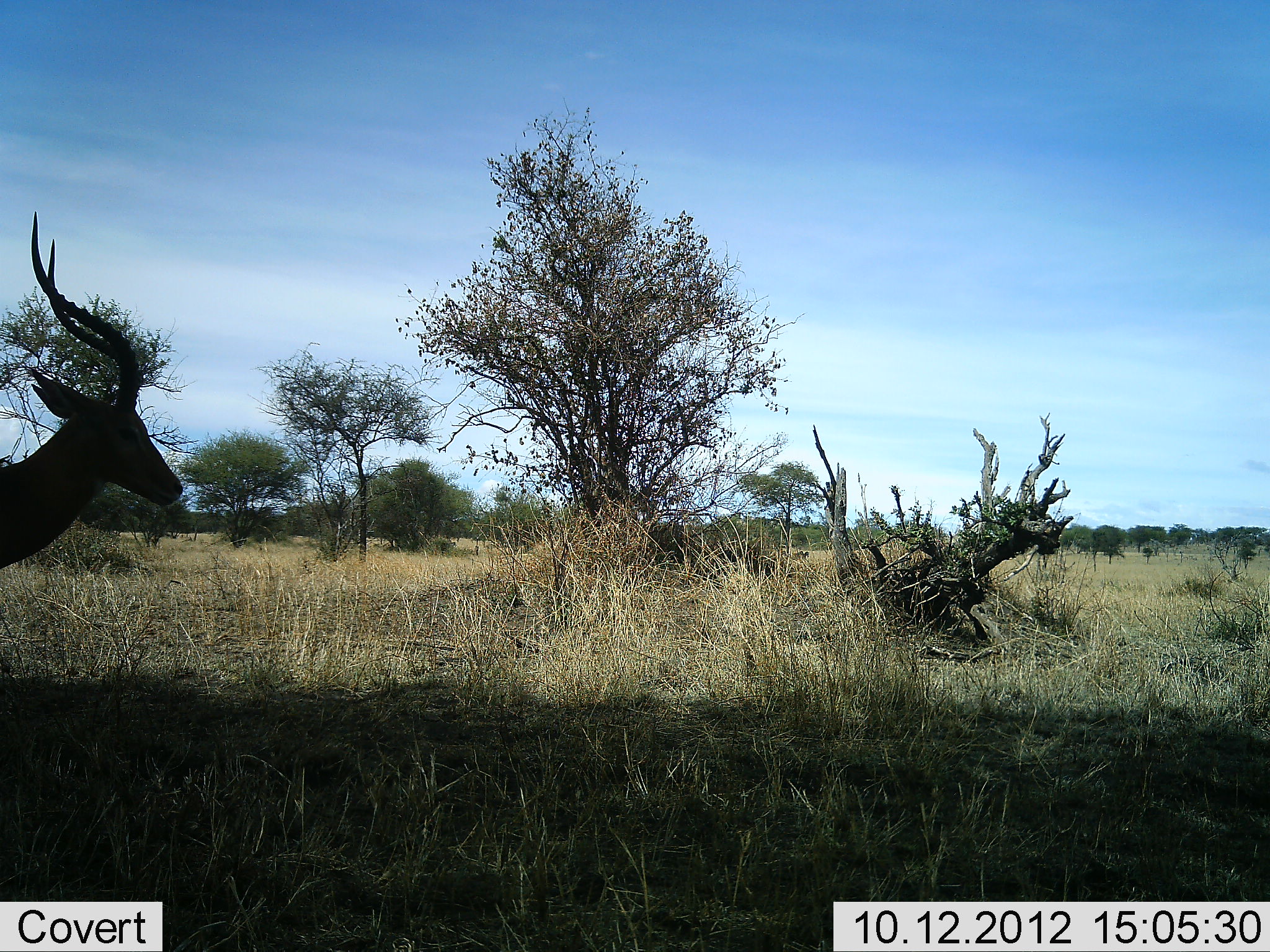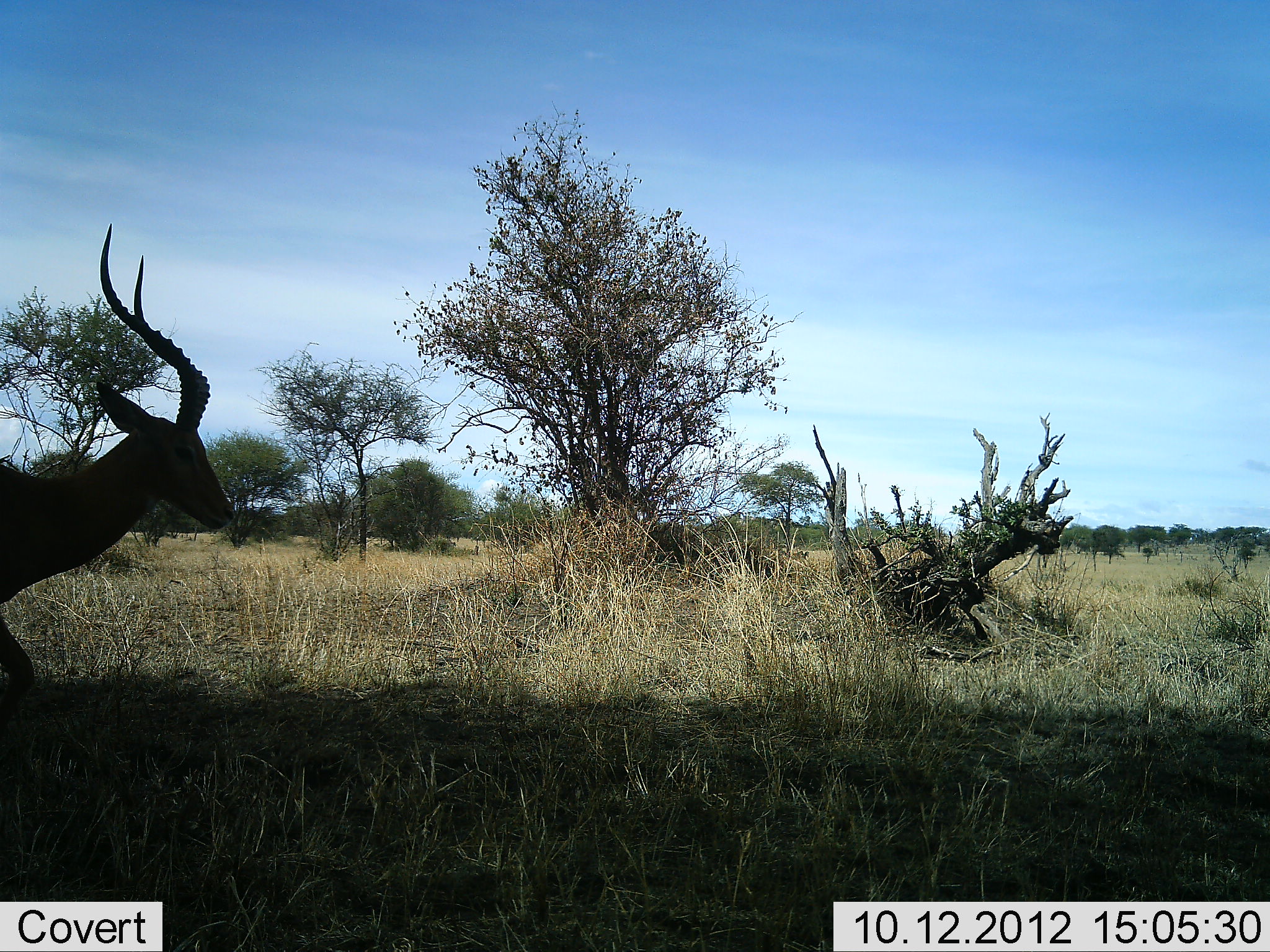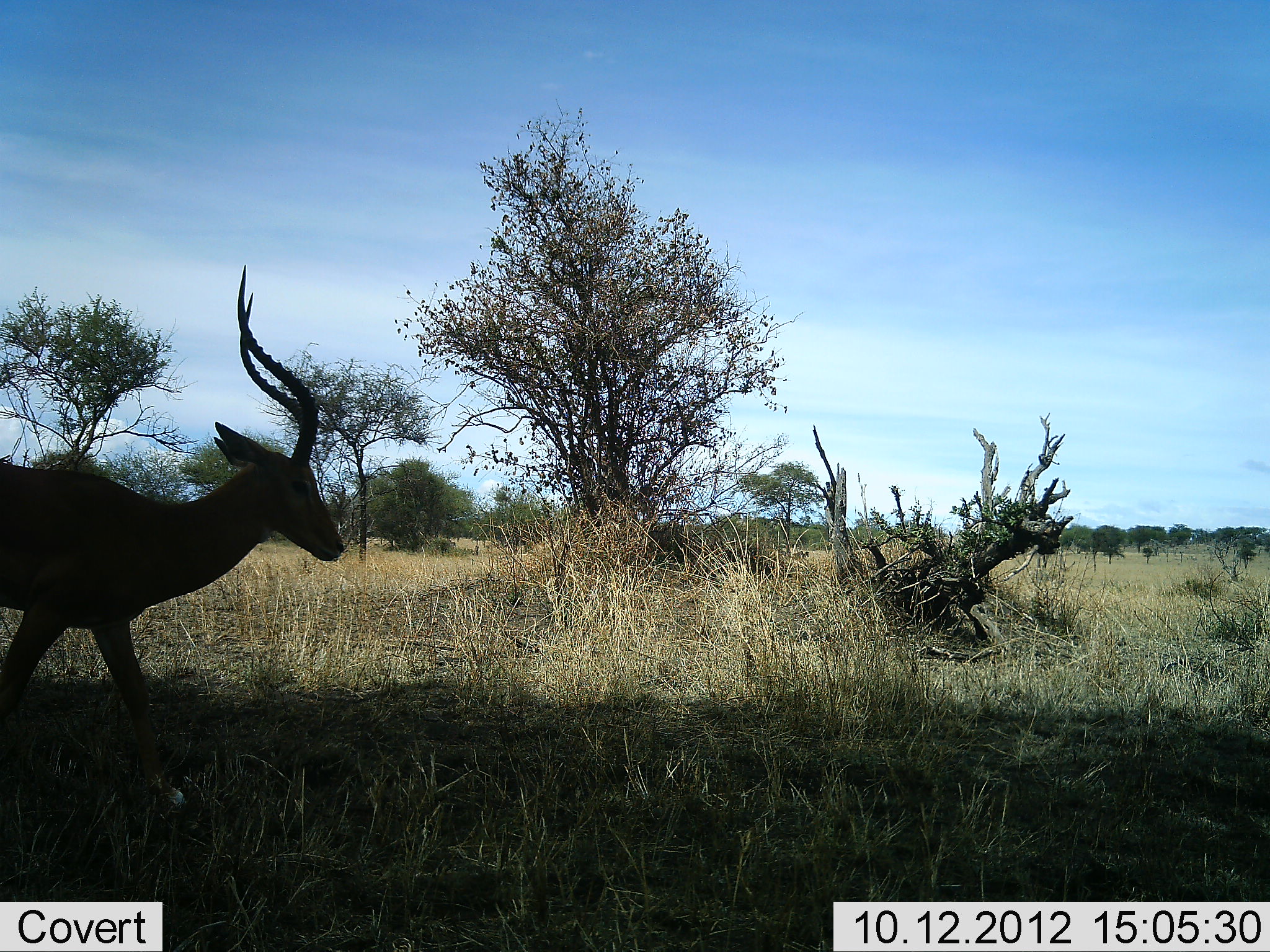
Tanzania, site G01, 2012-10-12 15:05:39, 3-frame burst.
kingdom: Animalia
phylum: Chordata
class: Mammalia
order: Artiodactyla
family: Bovidae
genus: Aepyceros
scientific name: Aepyceros melampus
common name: impala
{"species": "impala (Aepyceros melampus)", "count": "1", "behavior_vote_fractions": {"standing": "0%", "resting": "0%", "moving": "100%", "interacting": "0%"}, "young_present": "0%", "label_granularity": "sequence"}